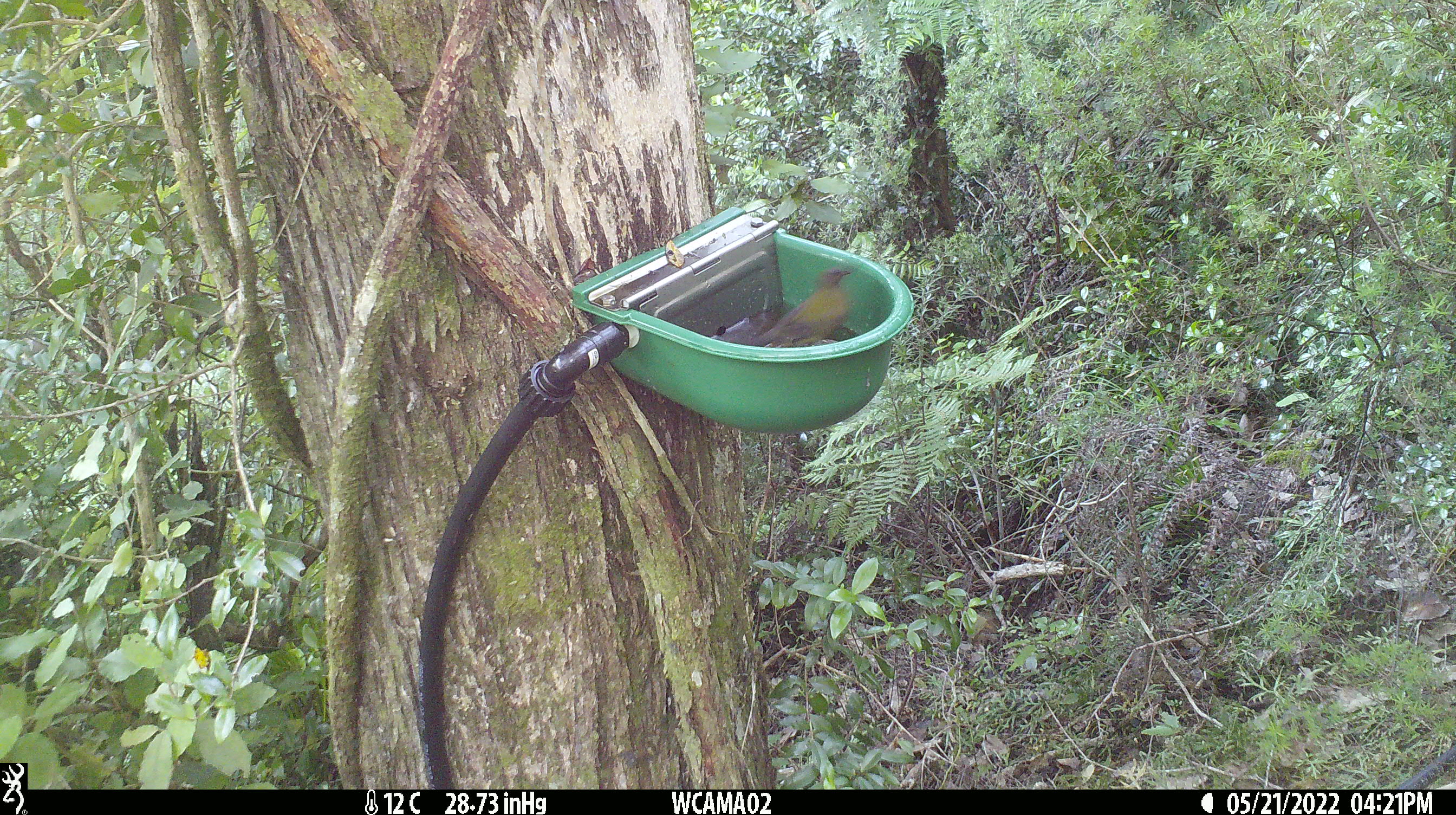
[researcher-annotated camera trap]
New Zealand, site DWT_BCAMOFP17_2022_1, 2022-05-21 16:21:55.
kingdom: Animalia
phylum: Chordata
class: Aves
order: Passeriformes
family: Meliphagidae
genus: Anthornis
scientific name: Anthornis melanura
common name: new zealand bellbird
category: bellbird